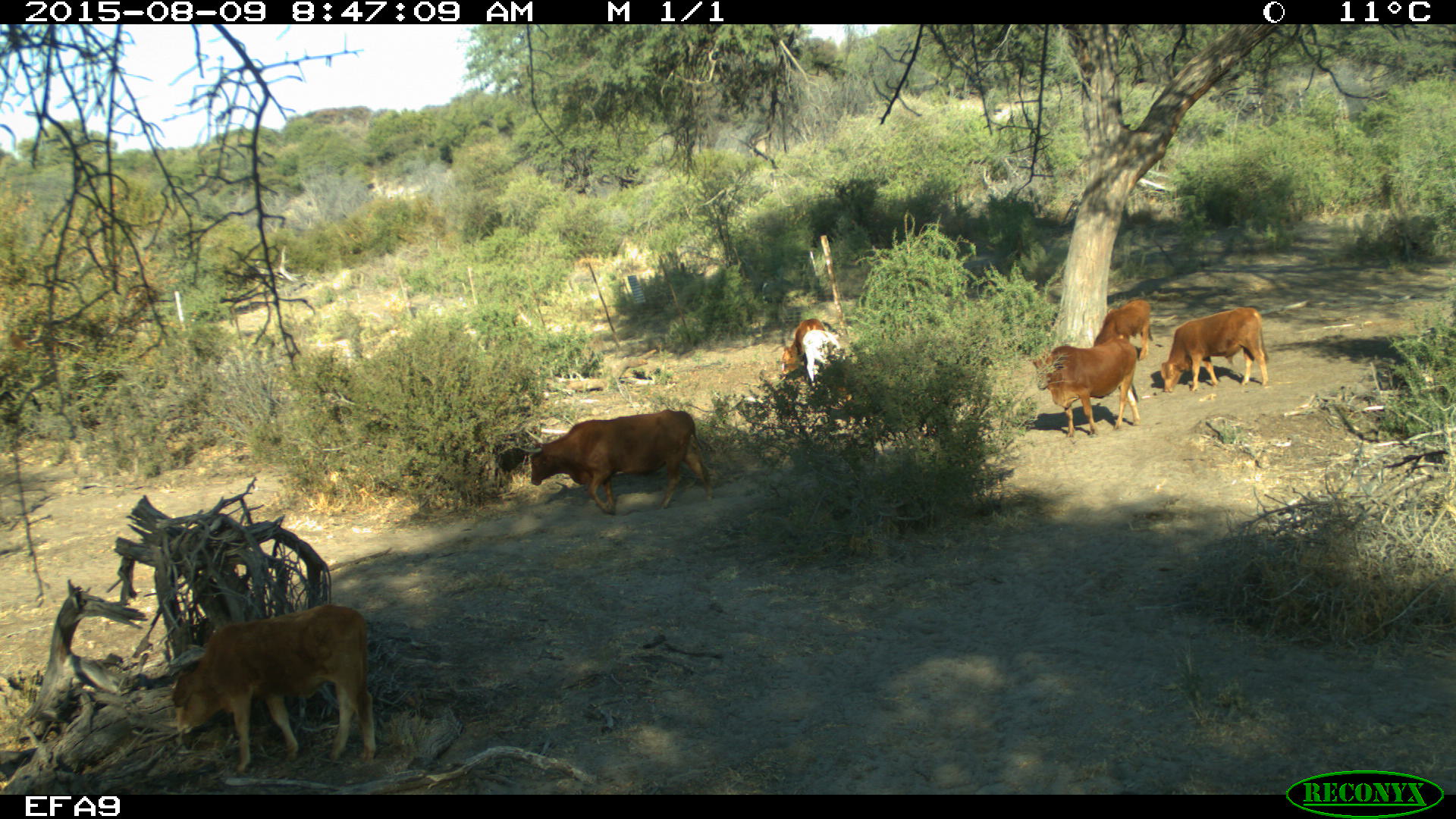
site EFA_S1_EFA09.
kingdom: Animalia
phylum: Chordata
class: Mammalia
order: Artiodactyla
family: Bovidae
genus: Bos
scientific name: Bos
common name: cattle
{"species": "cattle (Bos)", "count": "7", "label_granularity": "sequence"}